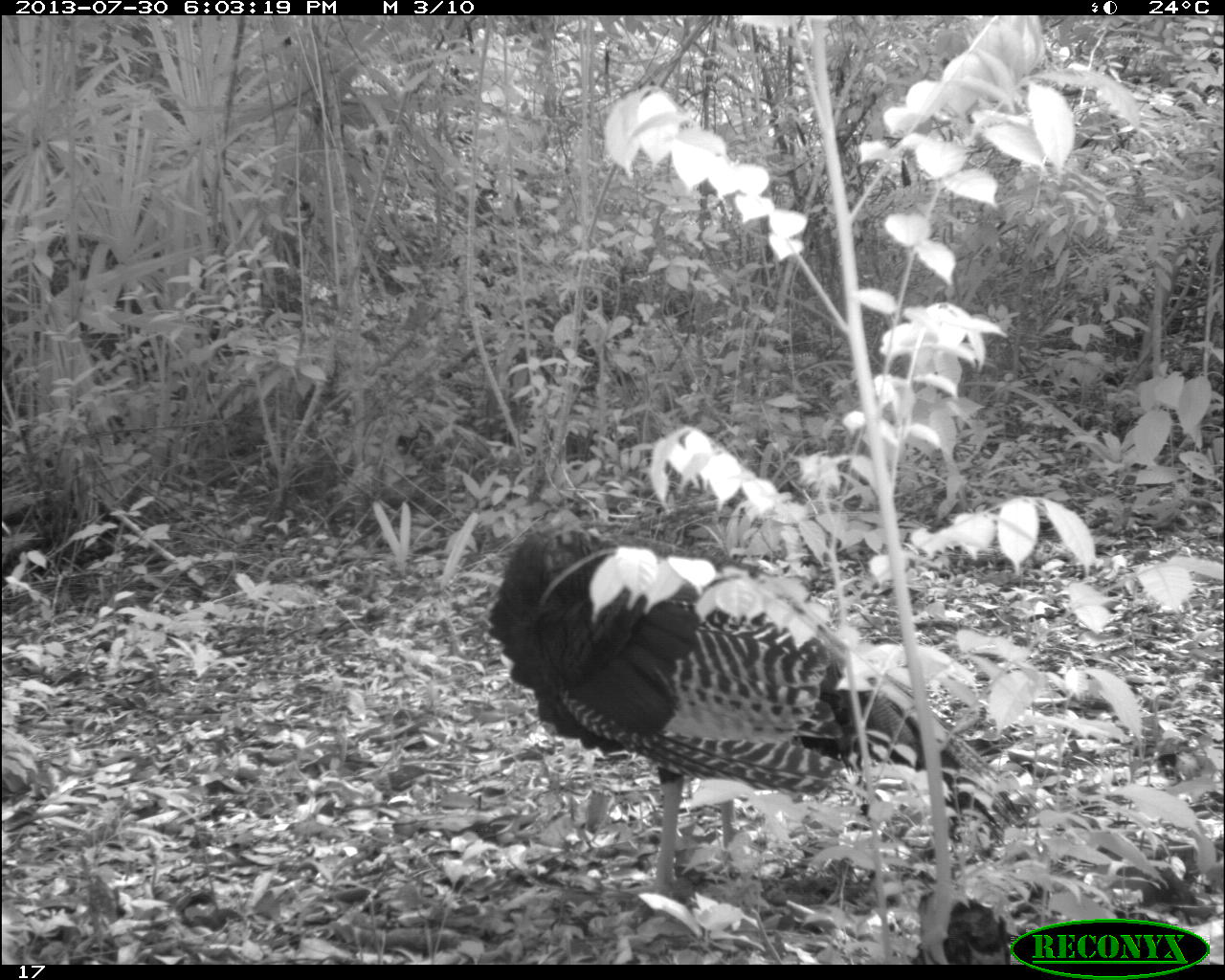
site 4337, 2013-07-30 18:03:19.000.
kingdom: Animalia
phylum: Chordata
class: Aves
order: Galliformes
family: Phasianidae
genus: Meleagris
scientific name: Meleagris ocellata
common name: ocellated turkey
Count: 2.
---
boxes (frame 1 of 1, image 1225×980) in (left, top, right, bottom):
meleagris ocellata: (486, 506, 1029, 898)